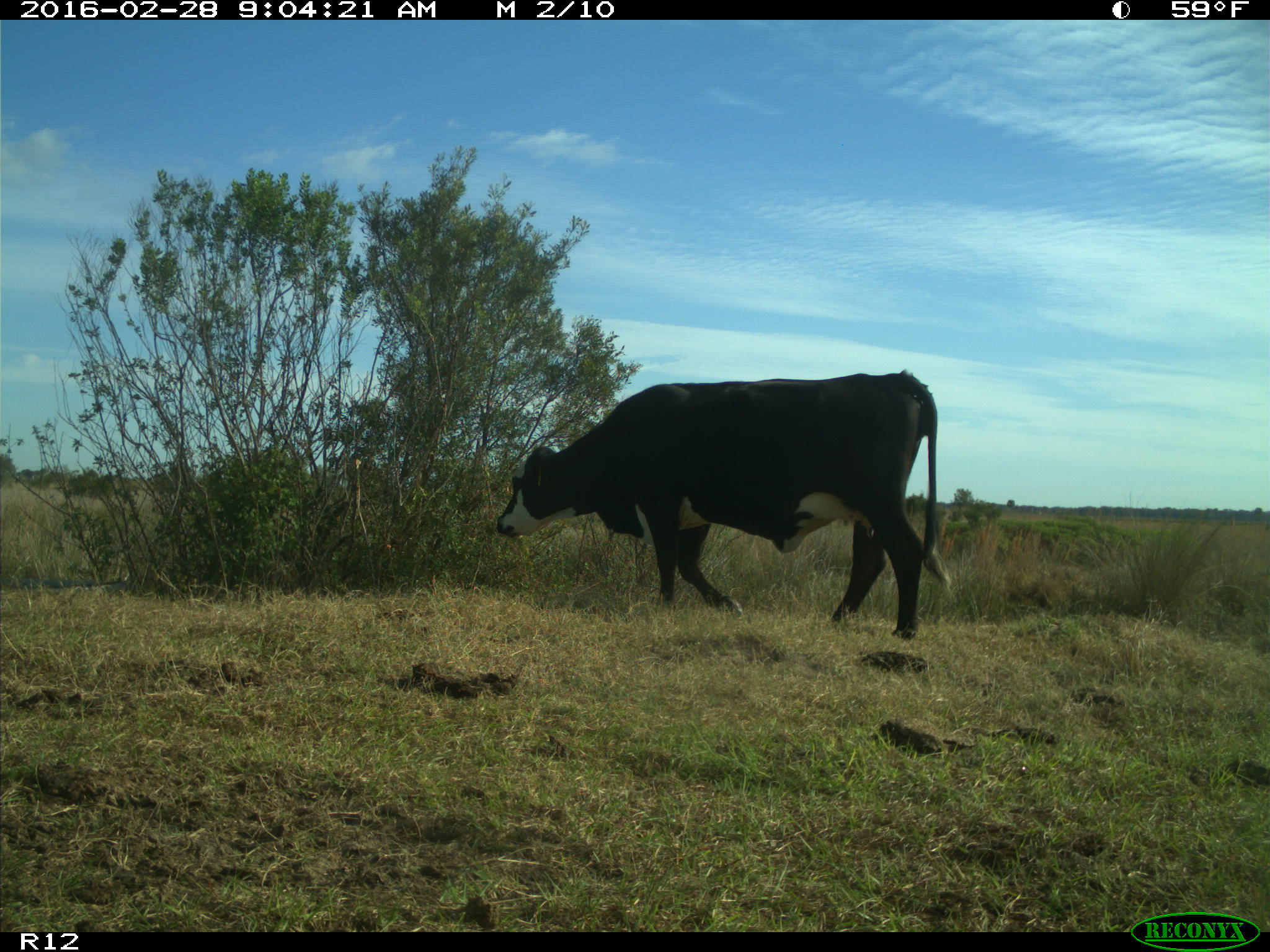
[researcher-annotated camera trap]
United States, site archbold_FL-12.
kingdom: Animalia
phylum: Chordata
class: Mammalia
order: Artiodactyla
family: Bovidae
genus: Bos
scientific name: Bos taurus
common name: domestic cow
Bos taurus (domestic cow).